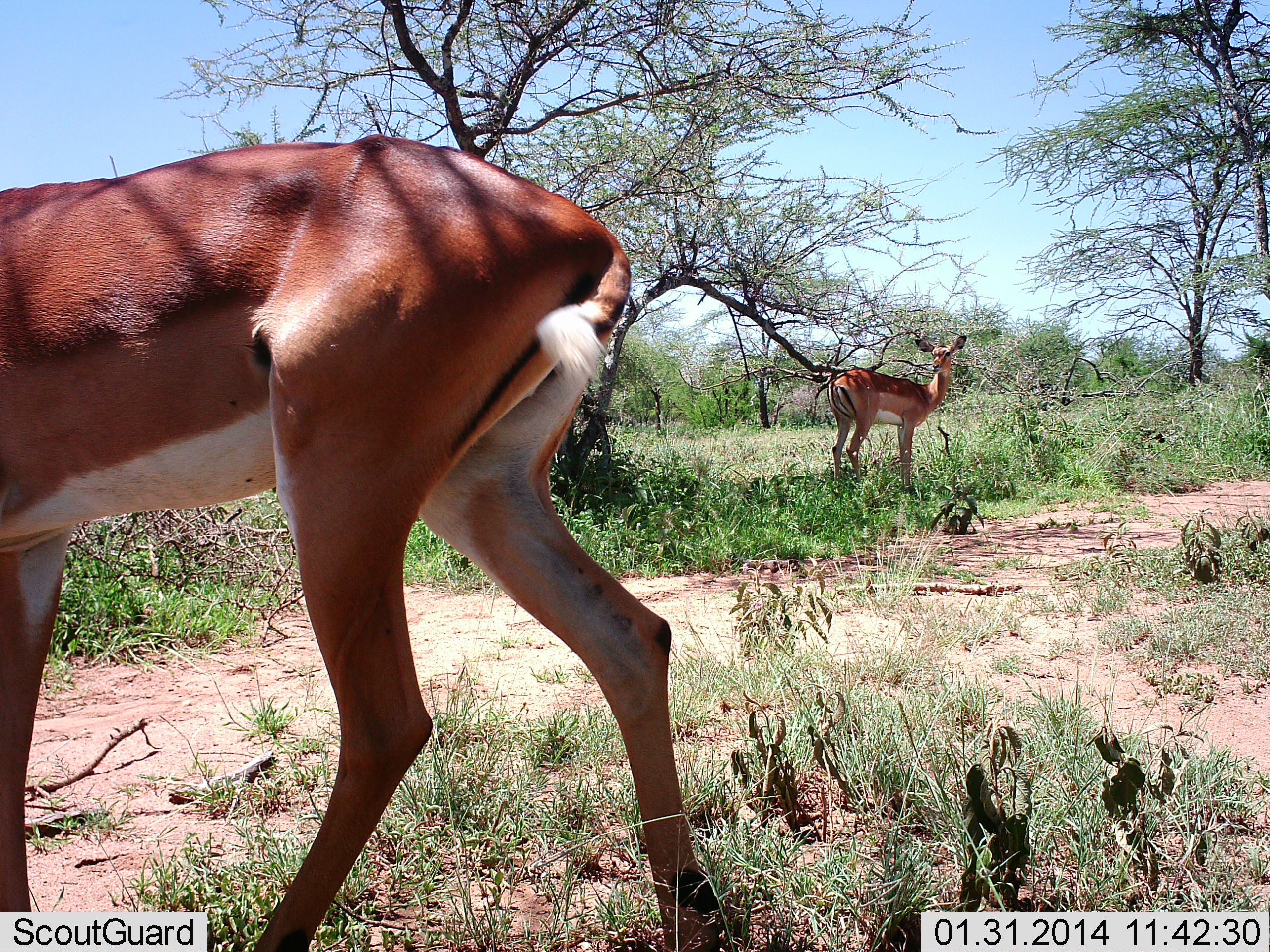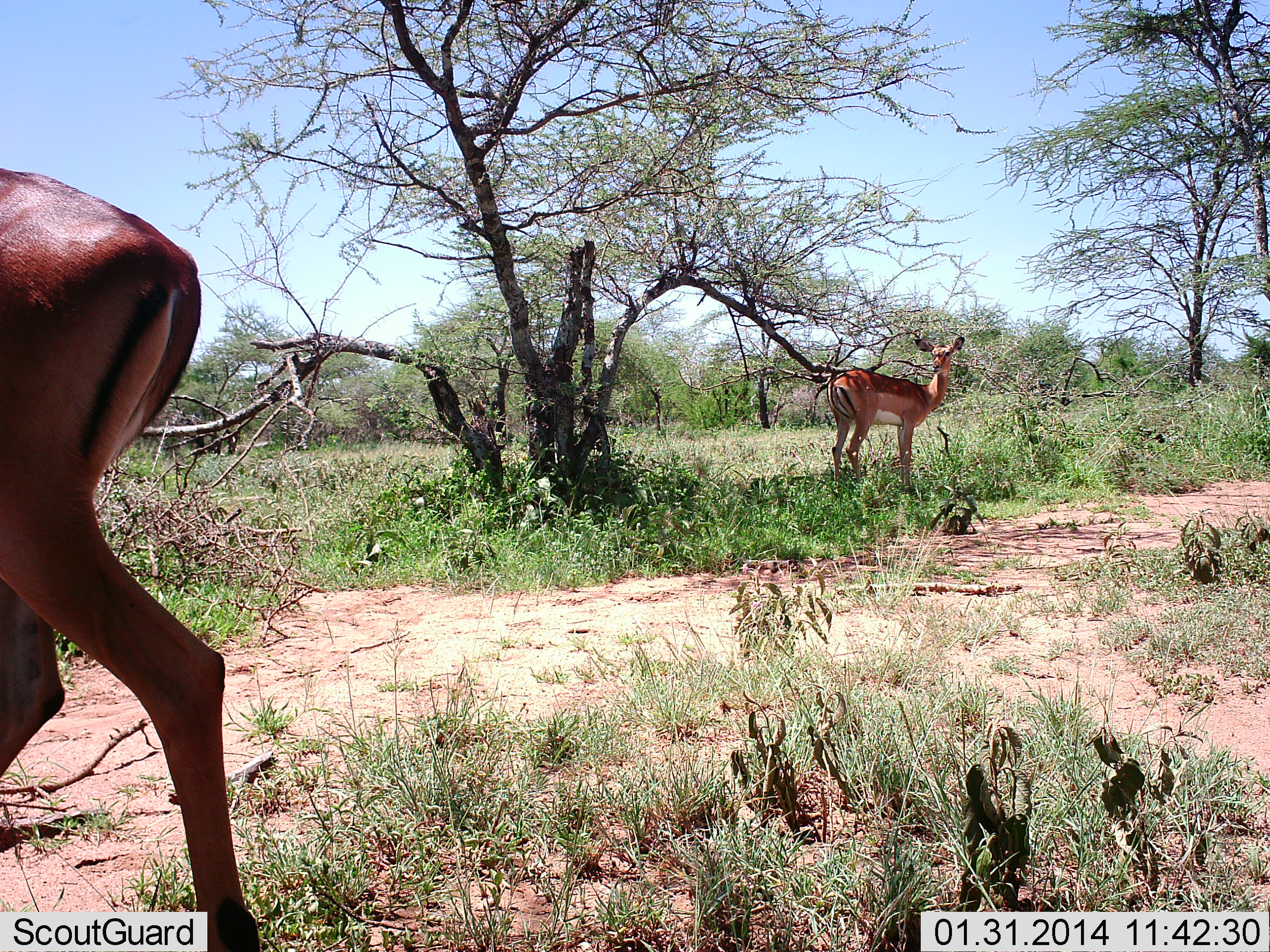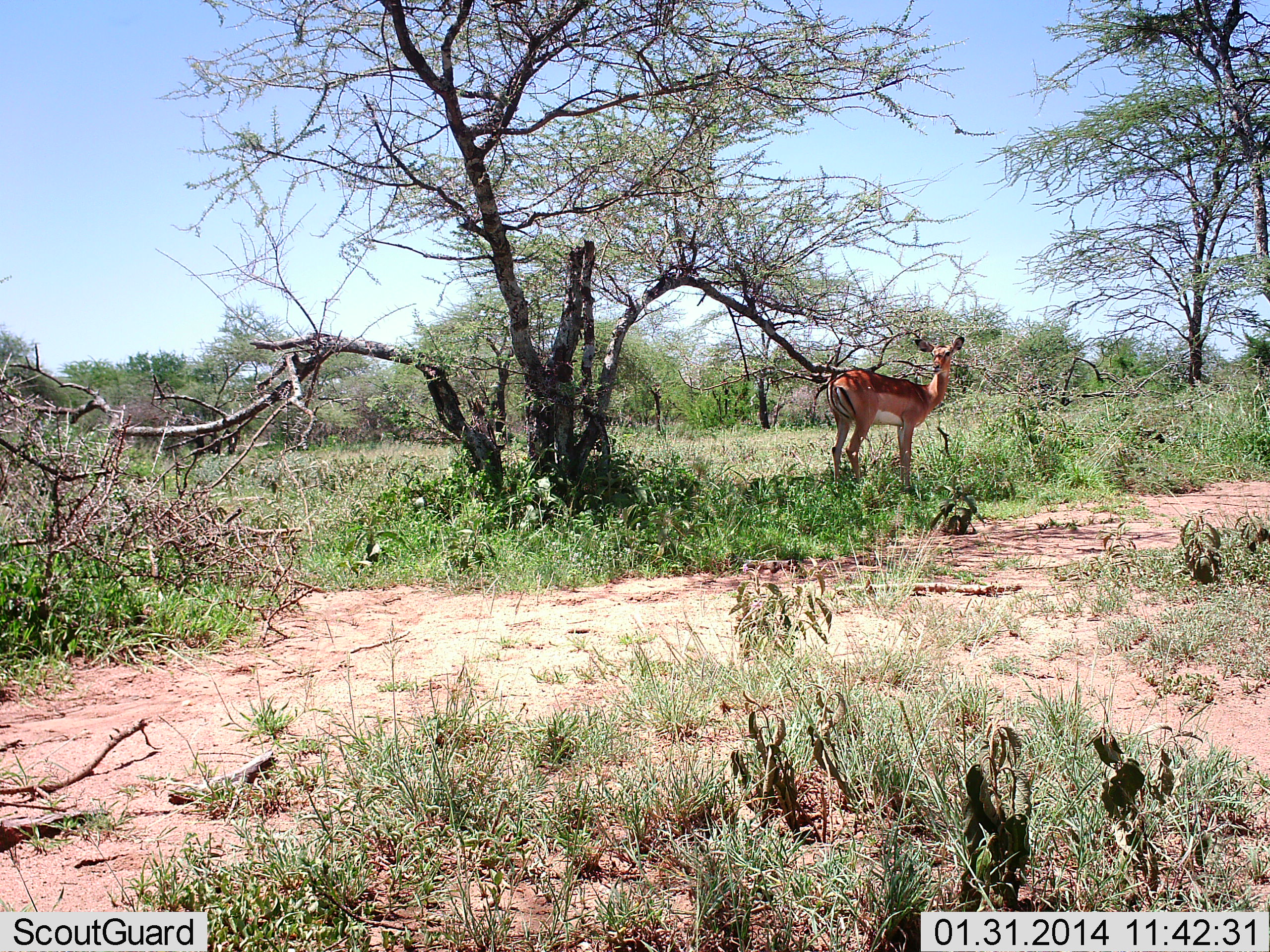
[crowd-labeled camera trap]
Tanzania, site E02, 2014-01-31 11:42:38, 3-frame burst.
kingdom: Animalia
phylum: Chordata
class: Mammalia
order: Artiodactyla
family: Bovidae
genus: Aepyceros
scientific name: Aepyceros melampus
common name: impala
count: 2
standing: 90%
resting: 0%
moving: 100%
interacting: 0%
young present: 10%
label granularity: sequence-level